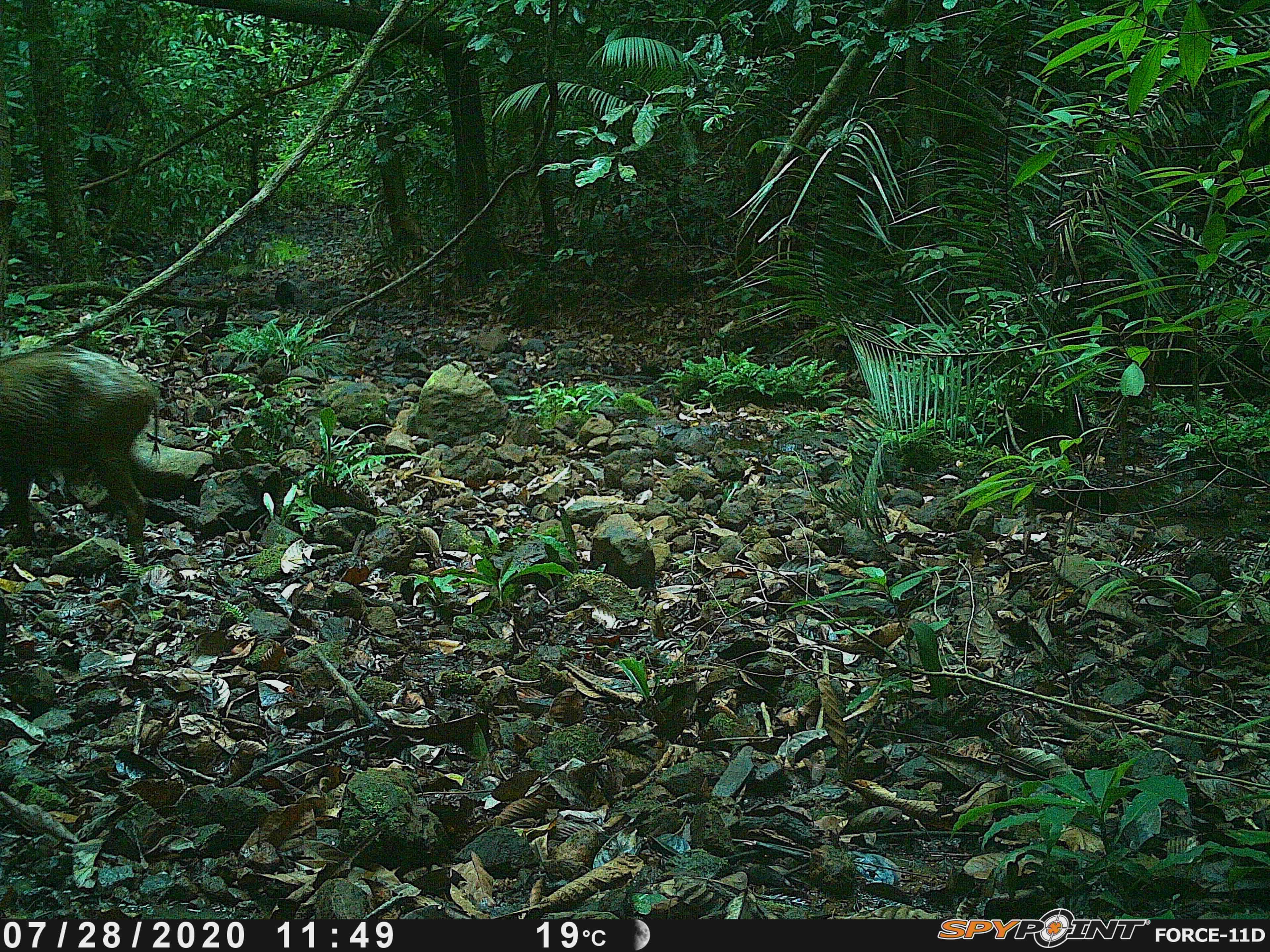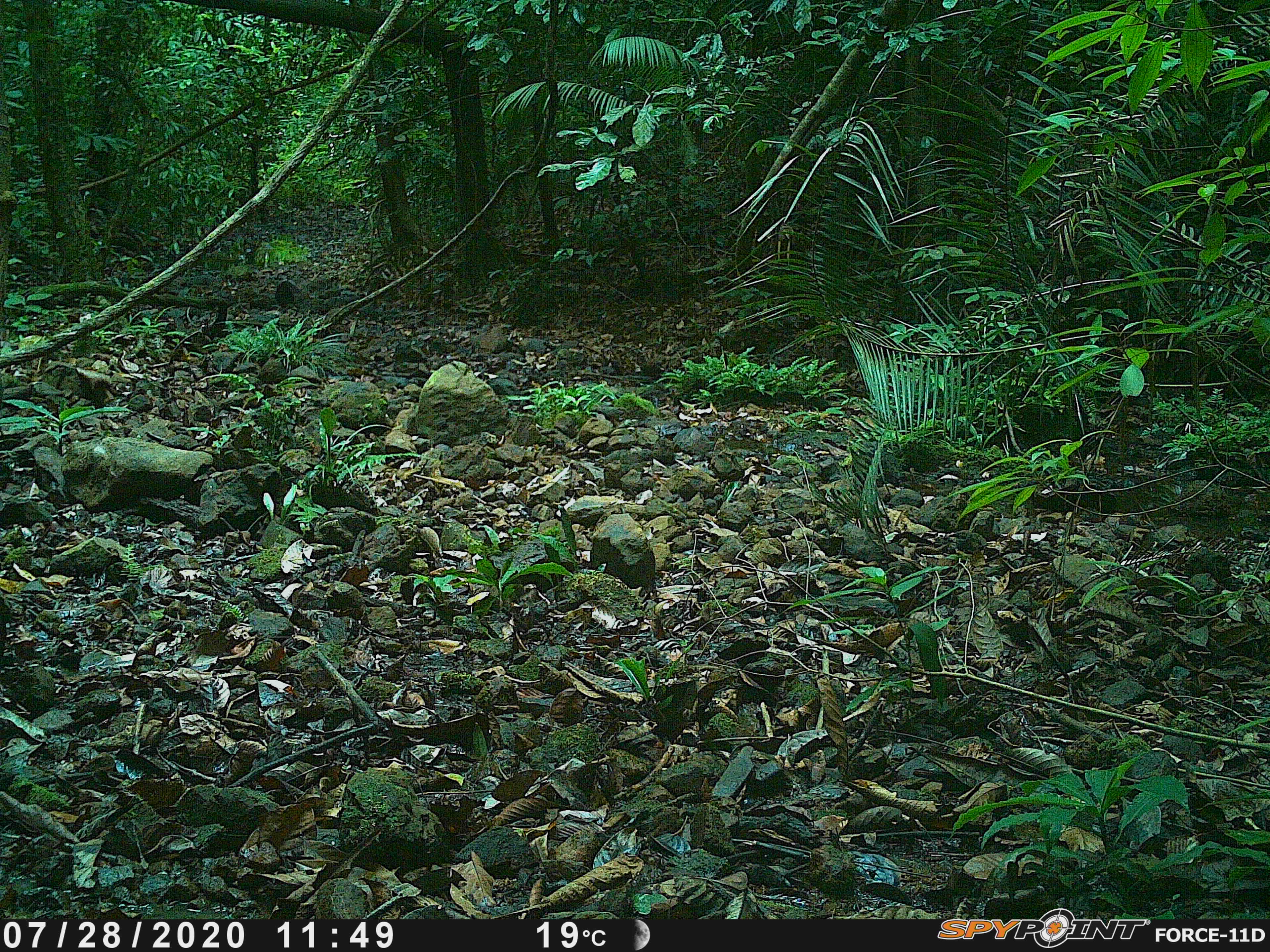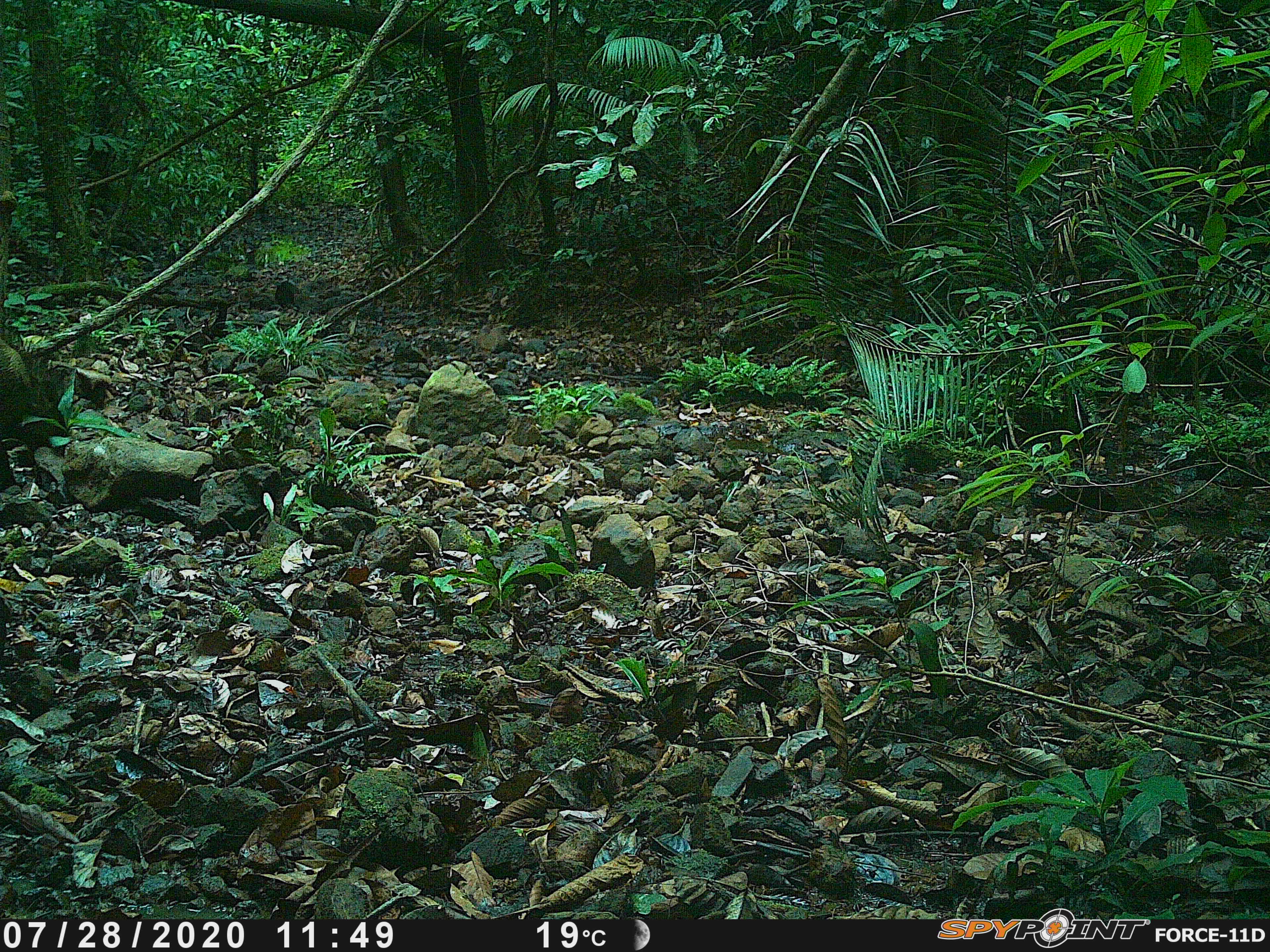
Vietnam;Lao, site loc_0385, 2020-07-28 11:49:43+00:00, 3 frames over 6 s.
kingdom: Animalia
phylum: Chordata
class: Mammalia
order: Artiodactyla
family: Suidae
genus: Sus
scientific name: Sus scrofa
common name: eurasian wild pig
Eurasian wild pig (Sus scrofa). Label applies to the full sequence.